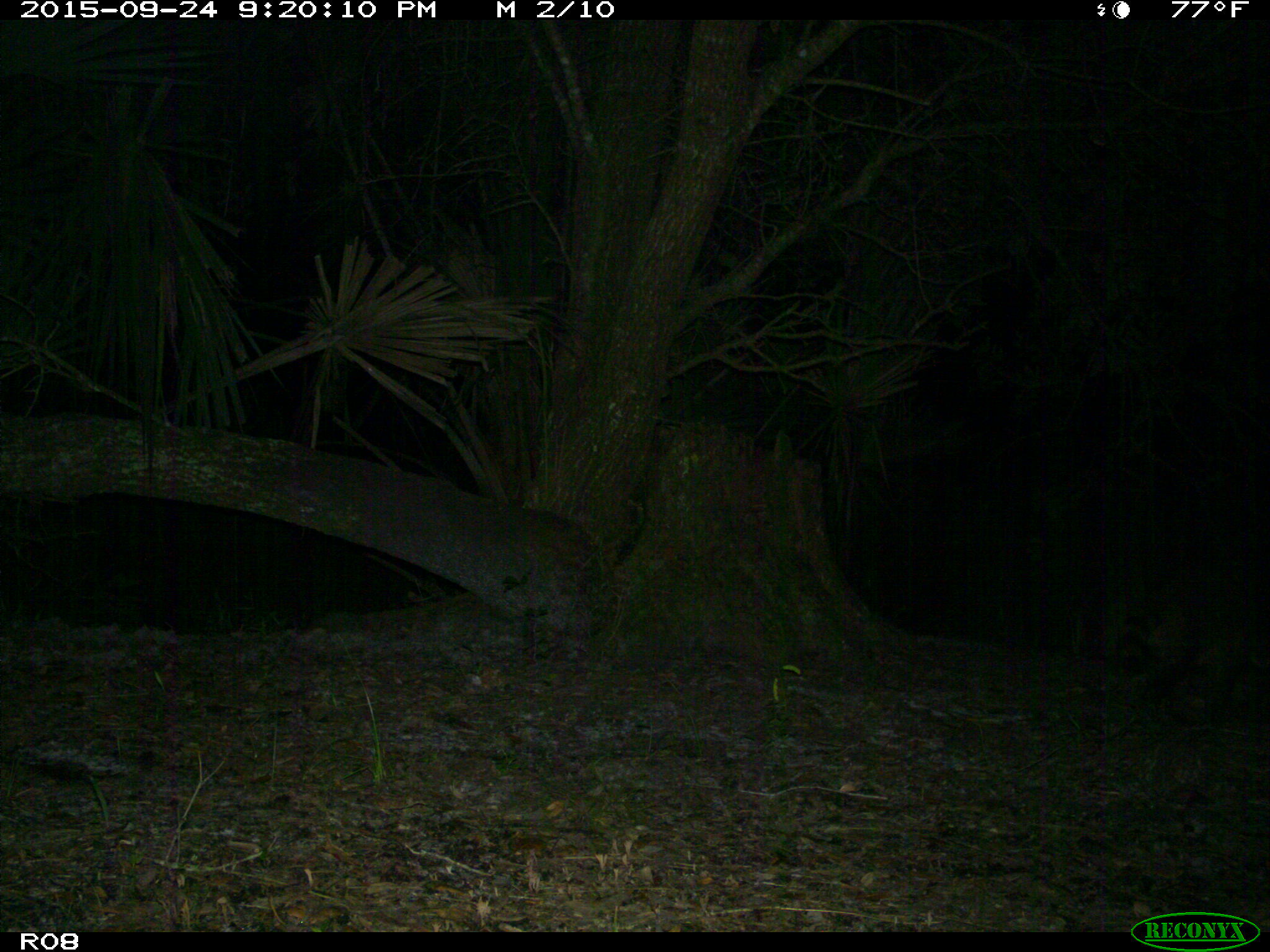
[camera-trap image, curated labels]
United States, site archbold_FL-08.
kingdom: Animalia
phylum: Chordata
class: Mammalia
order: Carnivora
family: Procyonidae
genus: Procyon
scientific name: Procyon lotor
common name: common raccoon